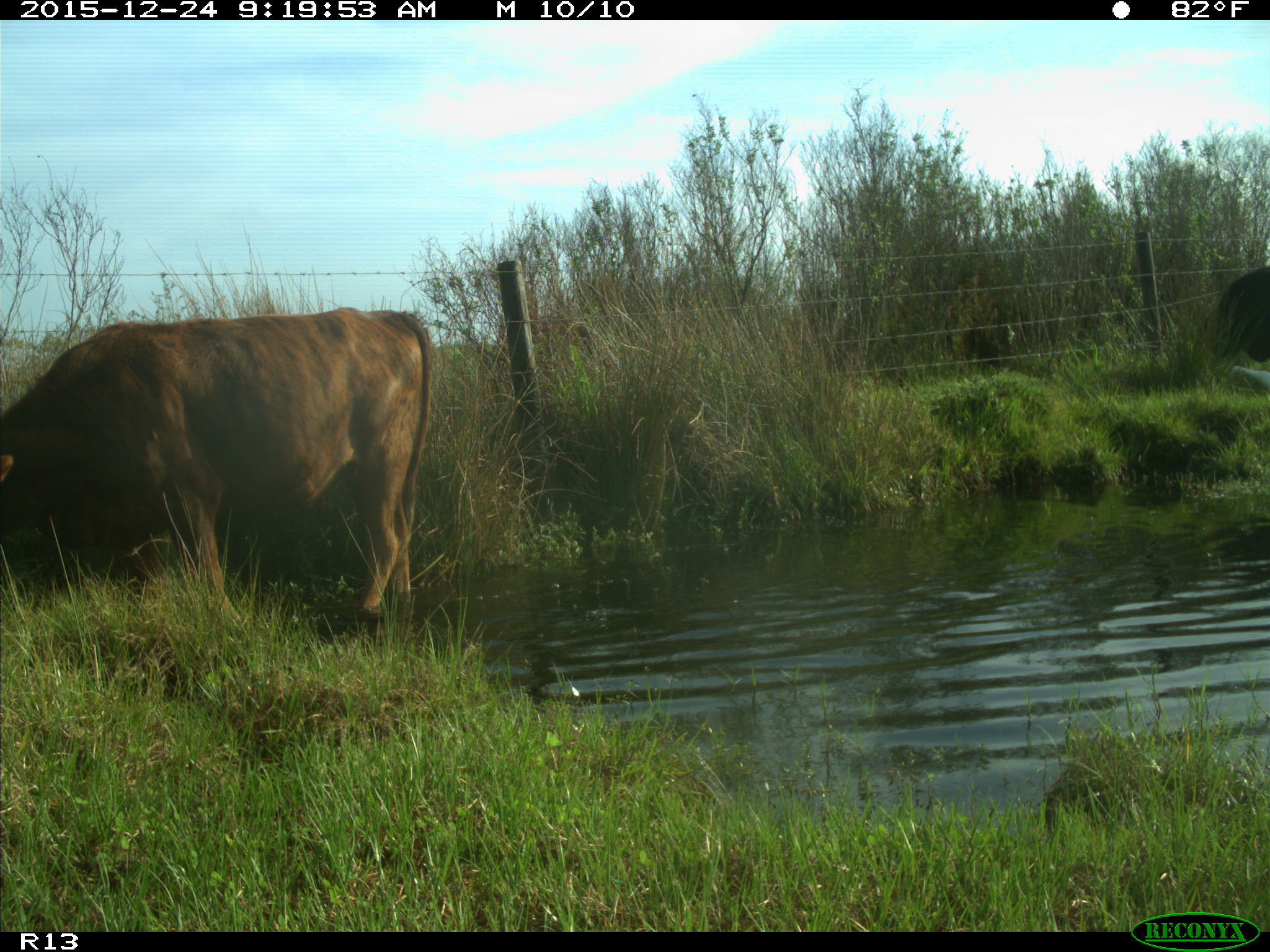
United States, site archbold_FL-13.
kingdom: Animalia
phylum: Chordata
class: Mammalia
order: Artiodactyla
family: Bovidae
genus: Bos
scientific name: Bos taurus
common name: domestic cow